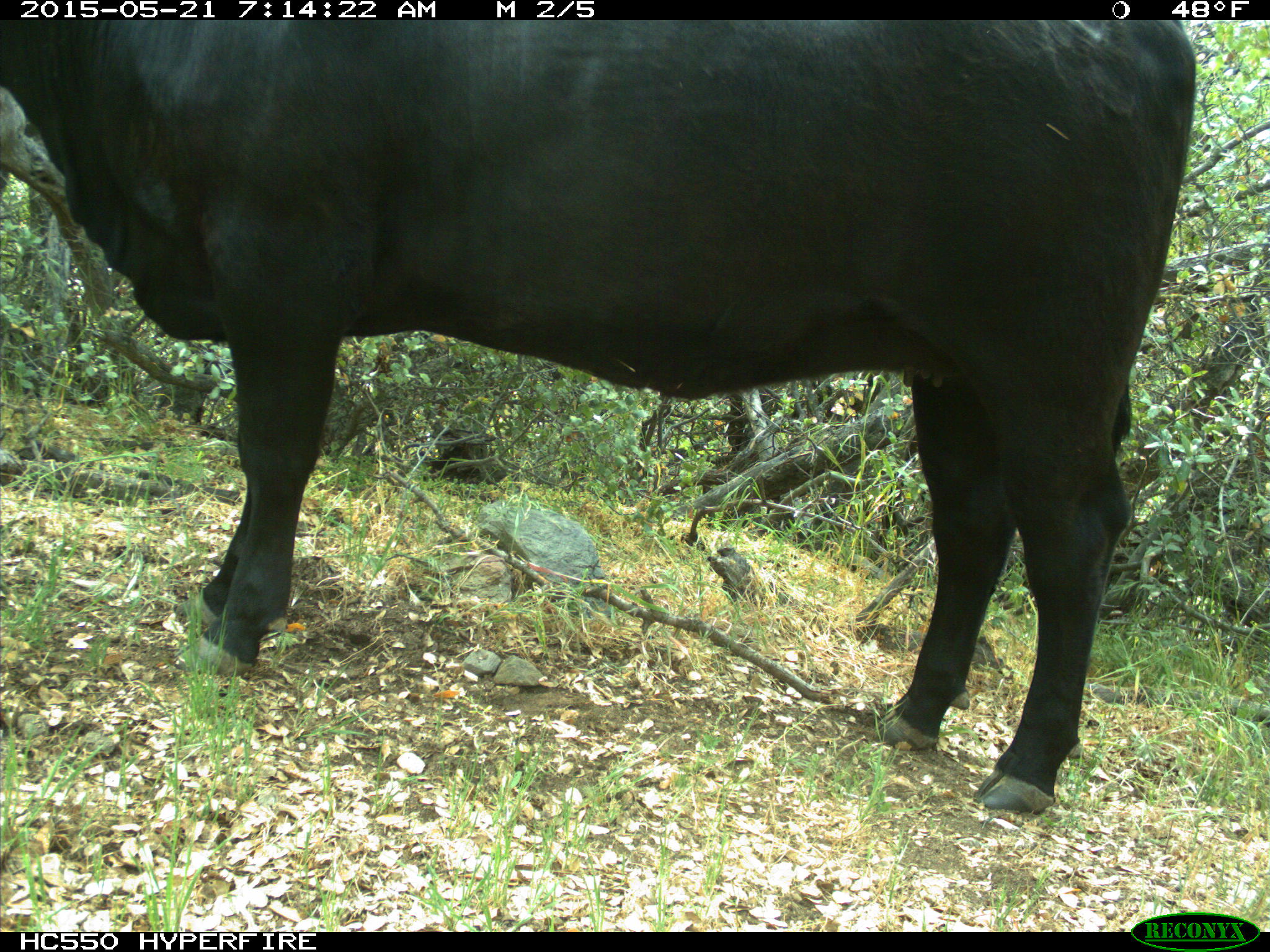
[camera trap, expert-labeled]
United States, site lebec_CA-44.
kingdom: Animalia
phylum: Chordata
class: Mammalia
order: Artiodactyla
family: Bovidae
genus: Bos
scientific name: Bos taurus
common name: domestic cow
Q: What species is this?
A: Bos taurus (domestic cow).